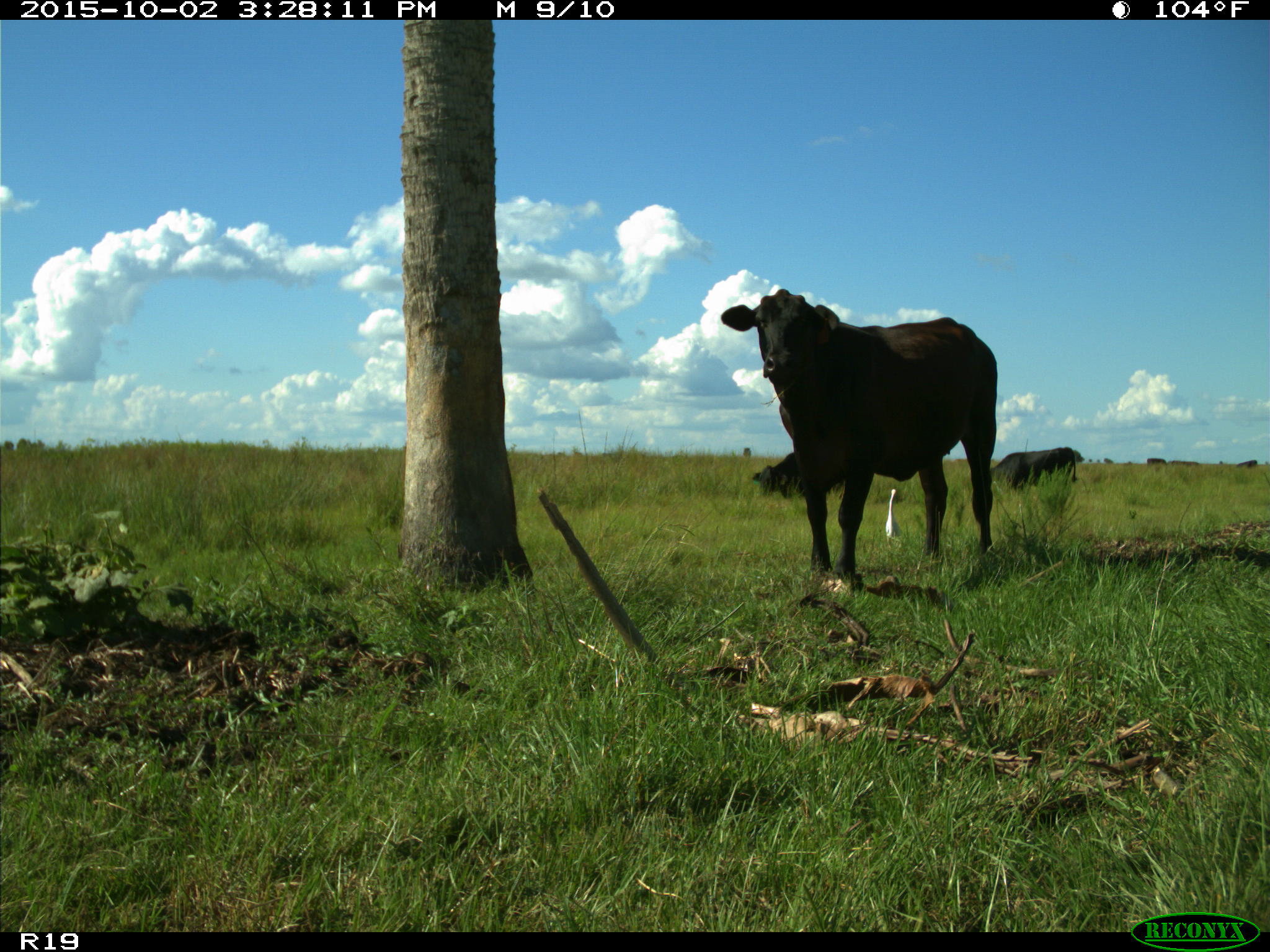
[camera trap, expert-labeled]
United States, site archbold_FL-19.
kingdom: Animalia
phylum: Chordata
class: Mammalia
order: Artiodactyla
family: Bovidae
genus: Bos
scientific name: Bos taurus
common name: domestic cow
Bos taurus (domestic cow).